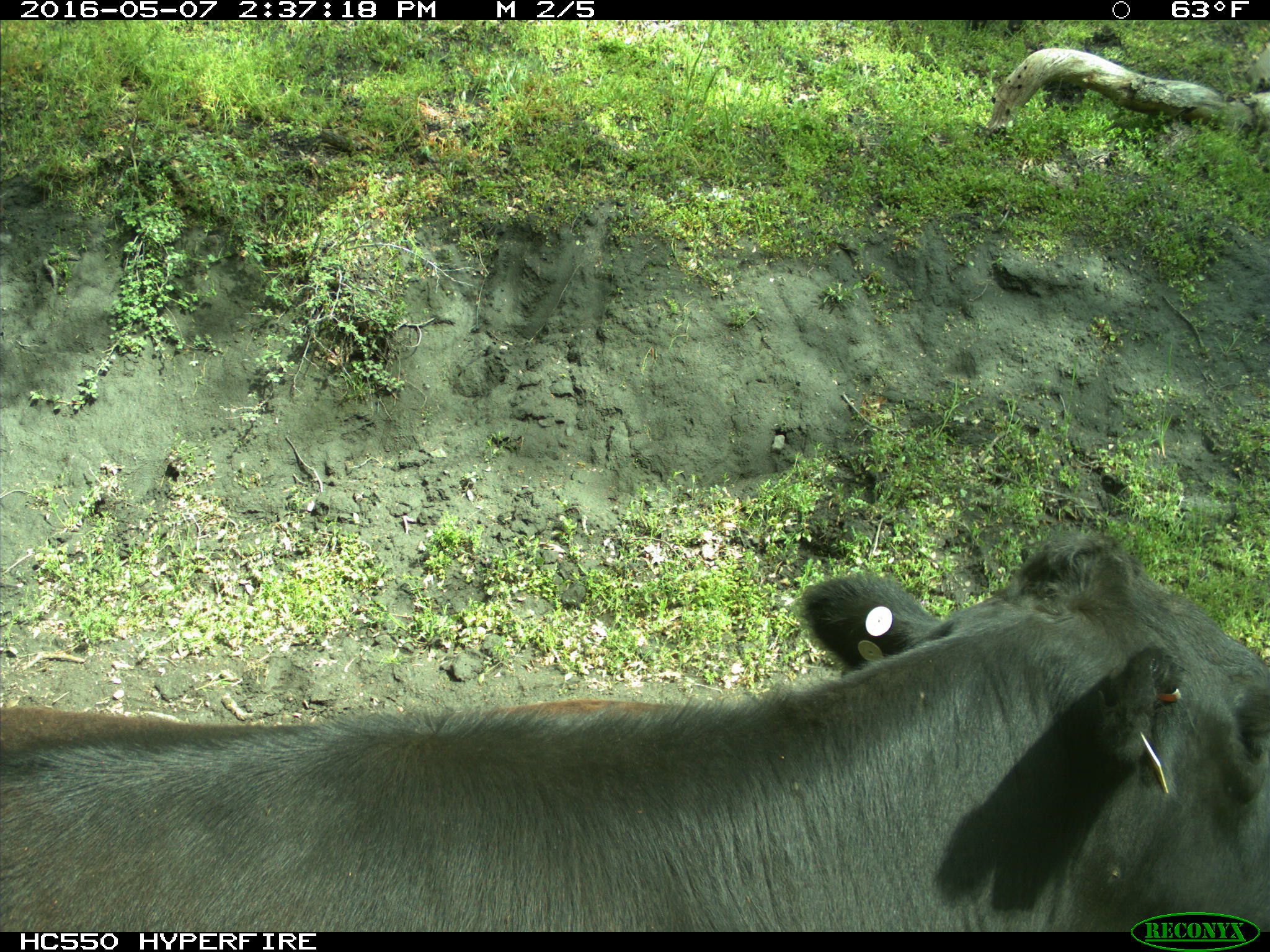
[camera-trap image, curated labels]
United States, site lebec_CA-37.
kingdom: Animalia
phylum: Chordata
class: Mammalia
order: Artiodactyla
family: Bovidae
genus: Bos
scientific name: Bos taurus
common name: domestic cow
Bos taurus (domestic cow).